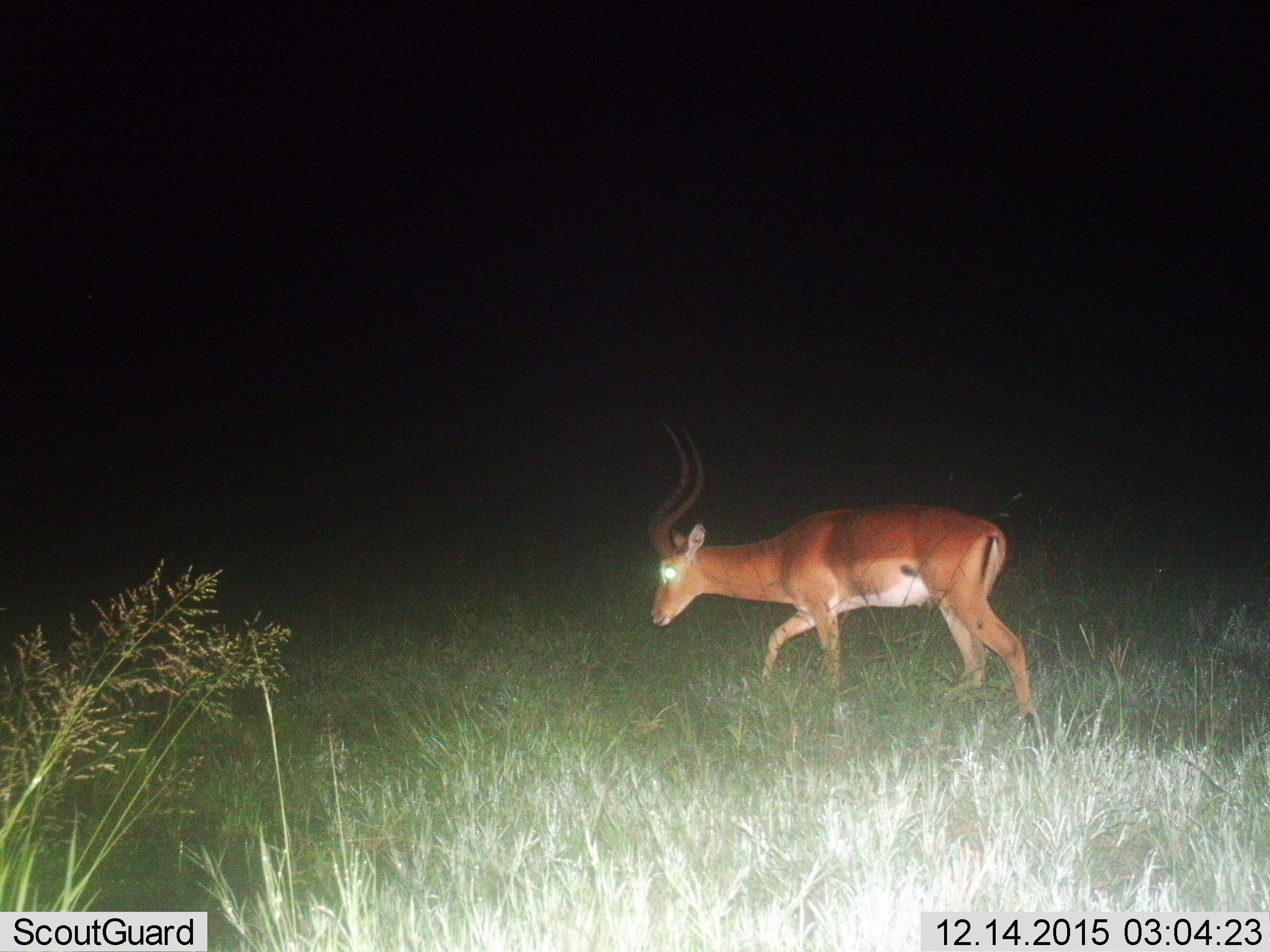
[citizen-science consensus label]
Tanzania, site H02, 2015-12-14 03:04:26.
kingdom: Animalia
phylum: Chordata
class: Mammalia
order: Artiodactyla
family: Bovidae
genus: Aepyceros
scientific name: Aepyceros melampus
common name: impala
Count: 1.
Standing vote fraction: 38%.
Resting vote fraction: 0%.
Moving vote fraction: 75%.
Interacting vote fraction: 0%.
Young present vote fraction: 0%.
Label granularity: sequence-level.